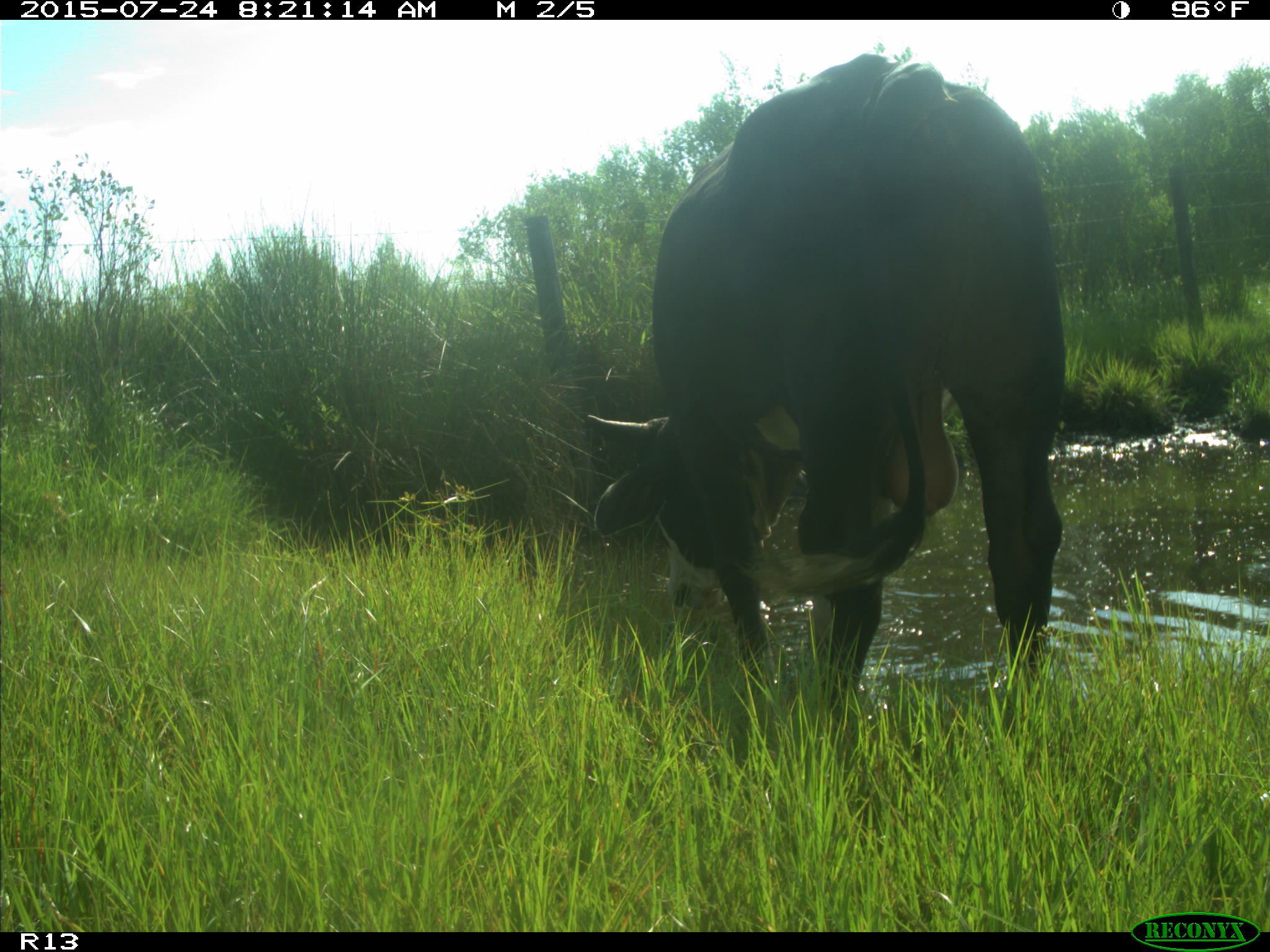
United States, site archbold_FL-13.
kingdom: Animalia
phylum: Chordata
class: Mammalia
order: Artiodactyla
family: Bovidae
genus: Bos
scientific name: Bos taurus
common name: domestic cow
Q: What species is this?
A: Bos taurus (domestic cow).